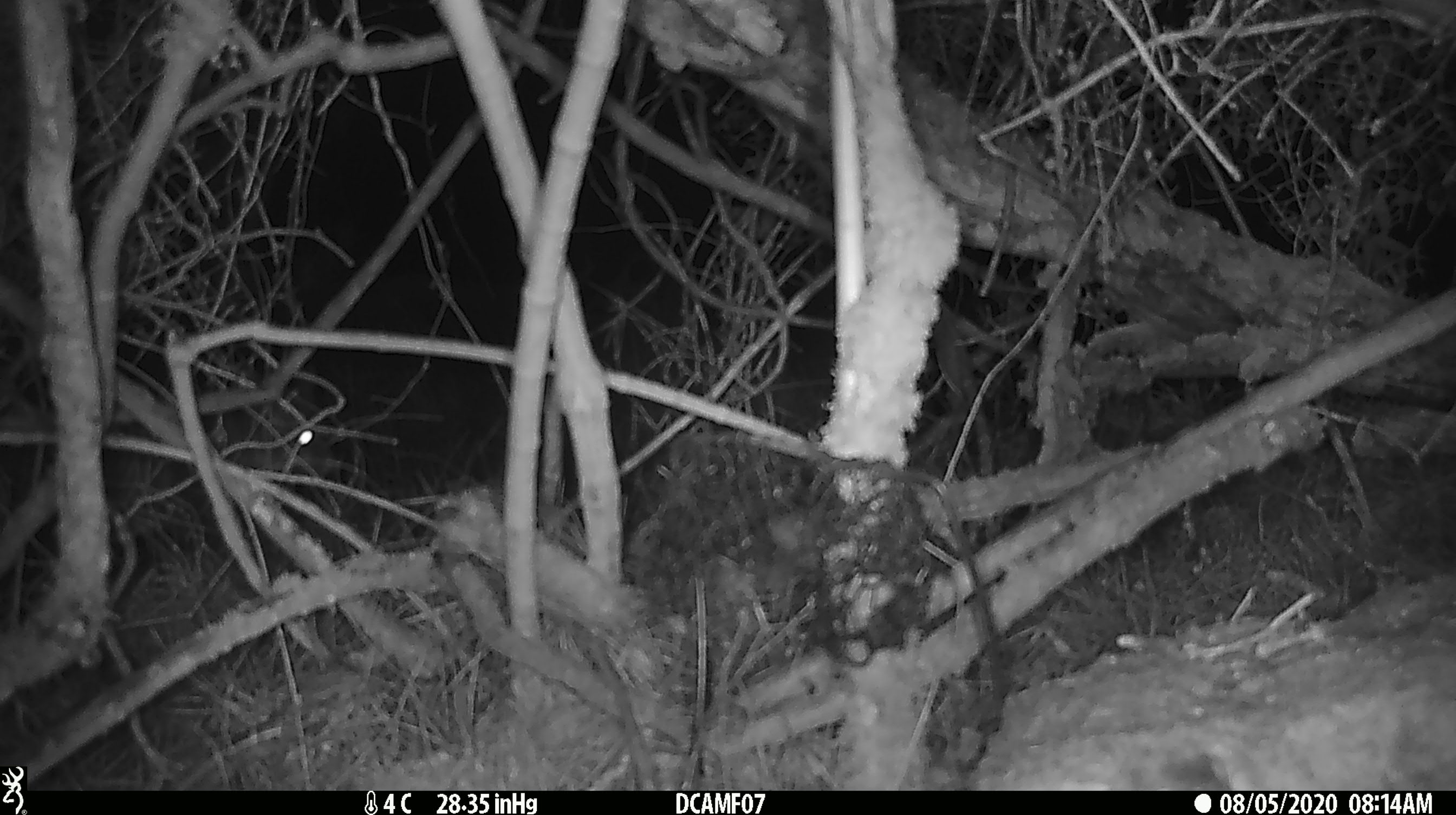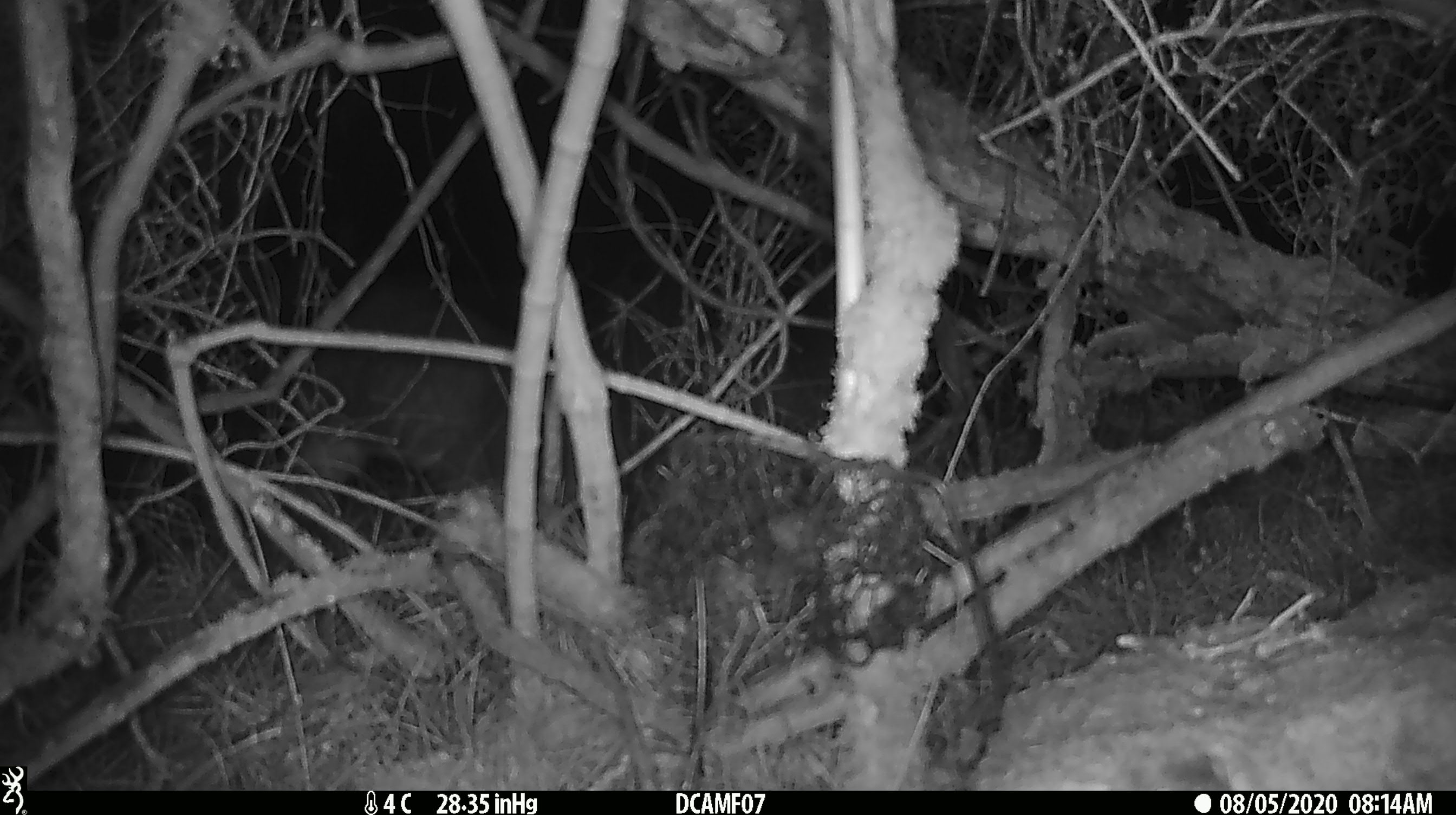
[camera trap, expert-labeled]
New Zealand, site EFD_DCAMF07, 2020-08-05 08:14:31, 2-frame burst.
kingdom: Animalia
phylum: Chordata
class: Mammalia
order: Diprotodontia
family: Phalangeridae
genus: Trichosurus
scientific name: Trichosurus vulpecula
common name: common brushtail possum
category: possum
Possum (common brushtail possum) (Trichosurus vulpecula).